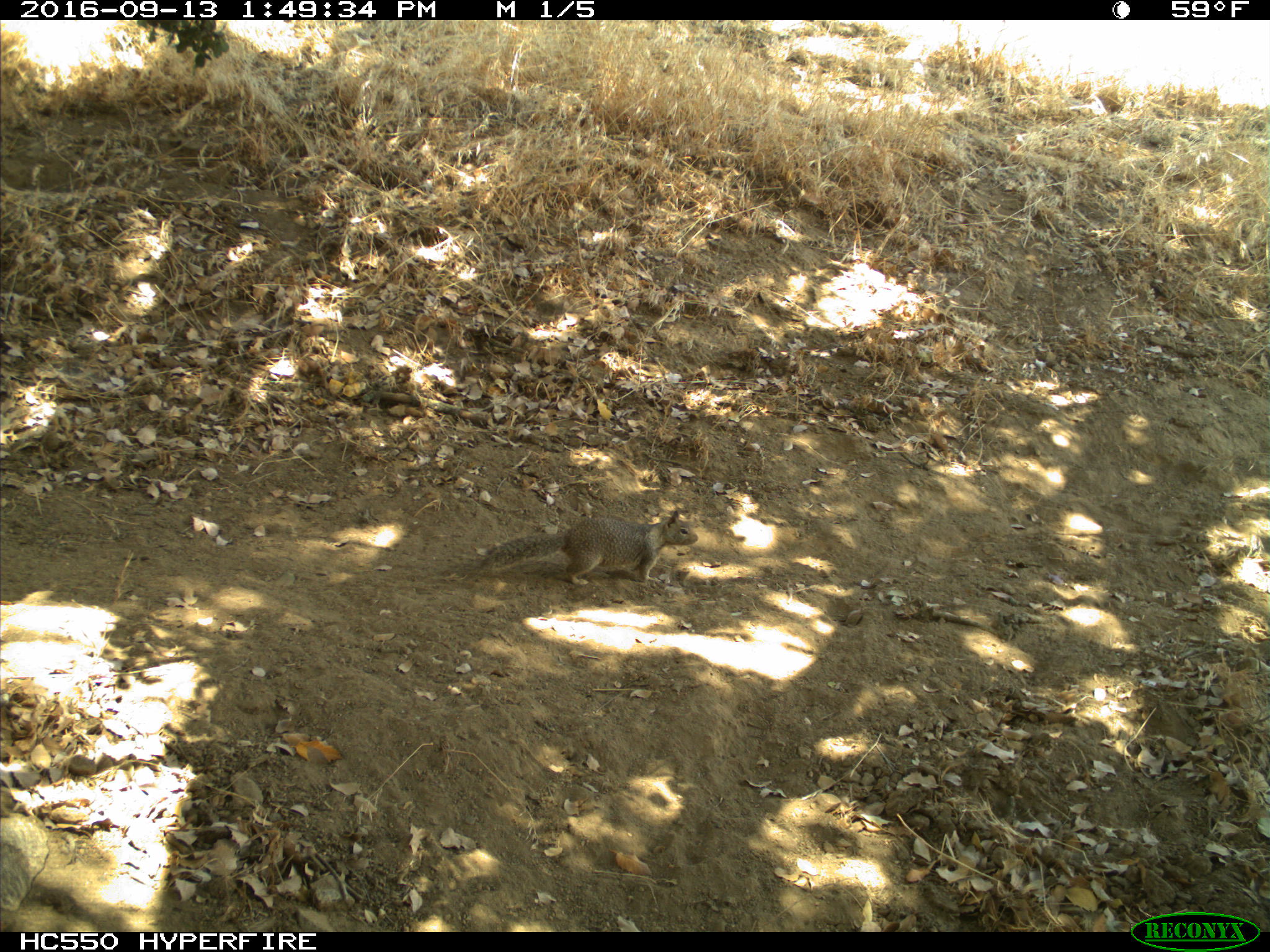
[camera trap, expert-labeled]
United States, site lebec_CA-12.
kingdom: Animalia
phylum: Chordata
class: Mammalia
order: Rodentia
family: Sciuridae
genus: Otospermophilus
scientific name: Otospermophilus beecheyi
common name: california ground squirrel